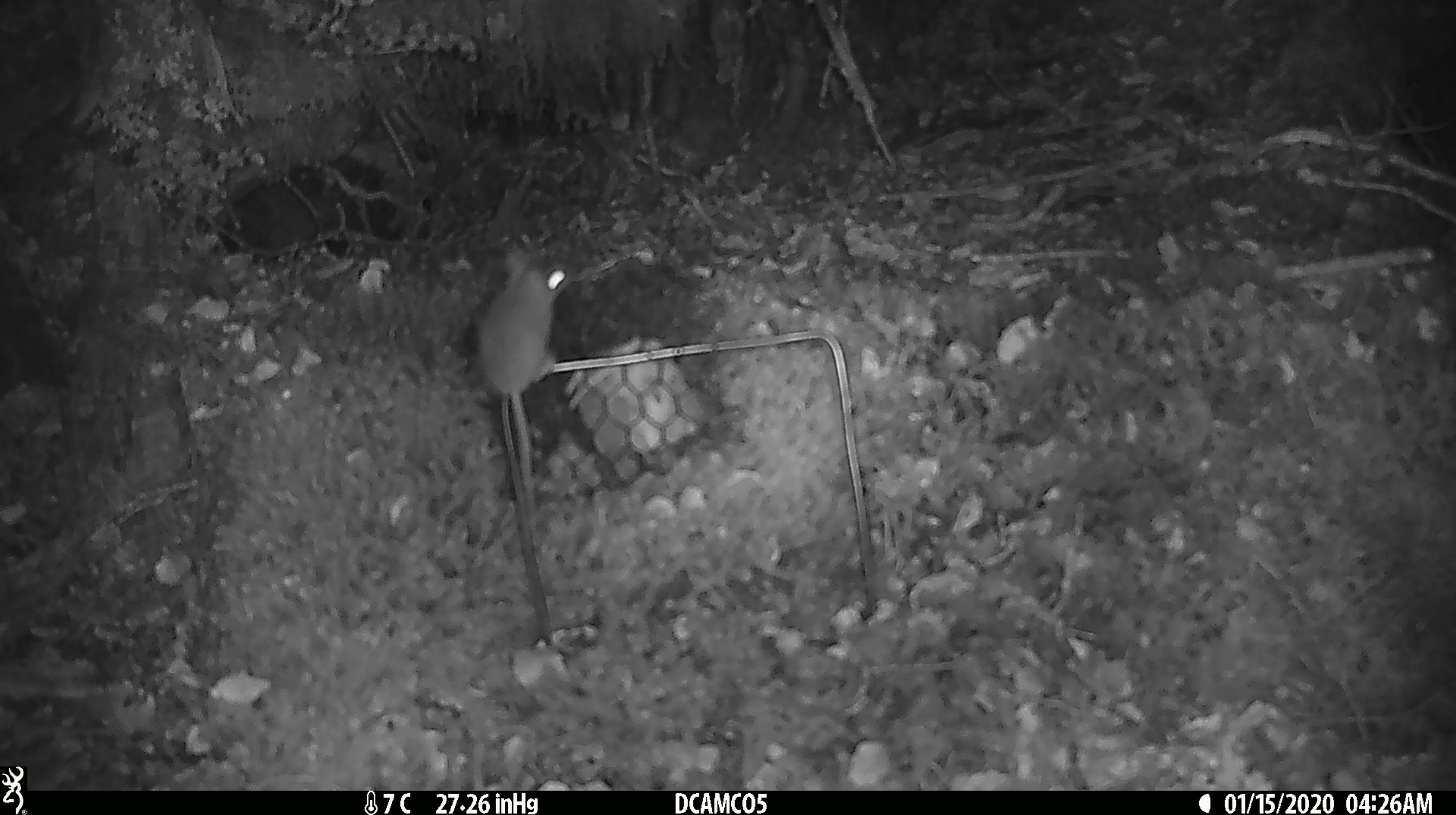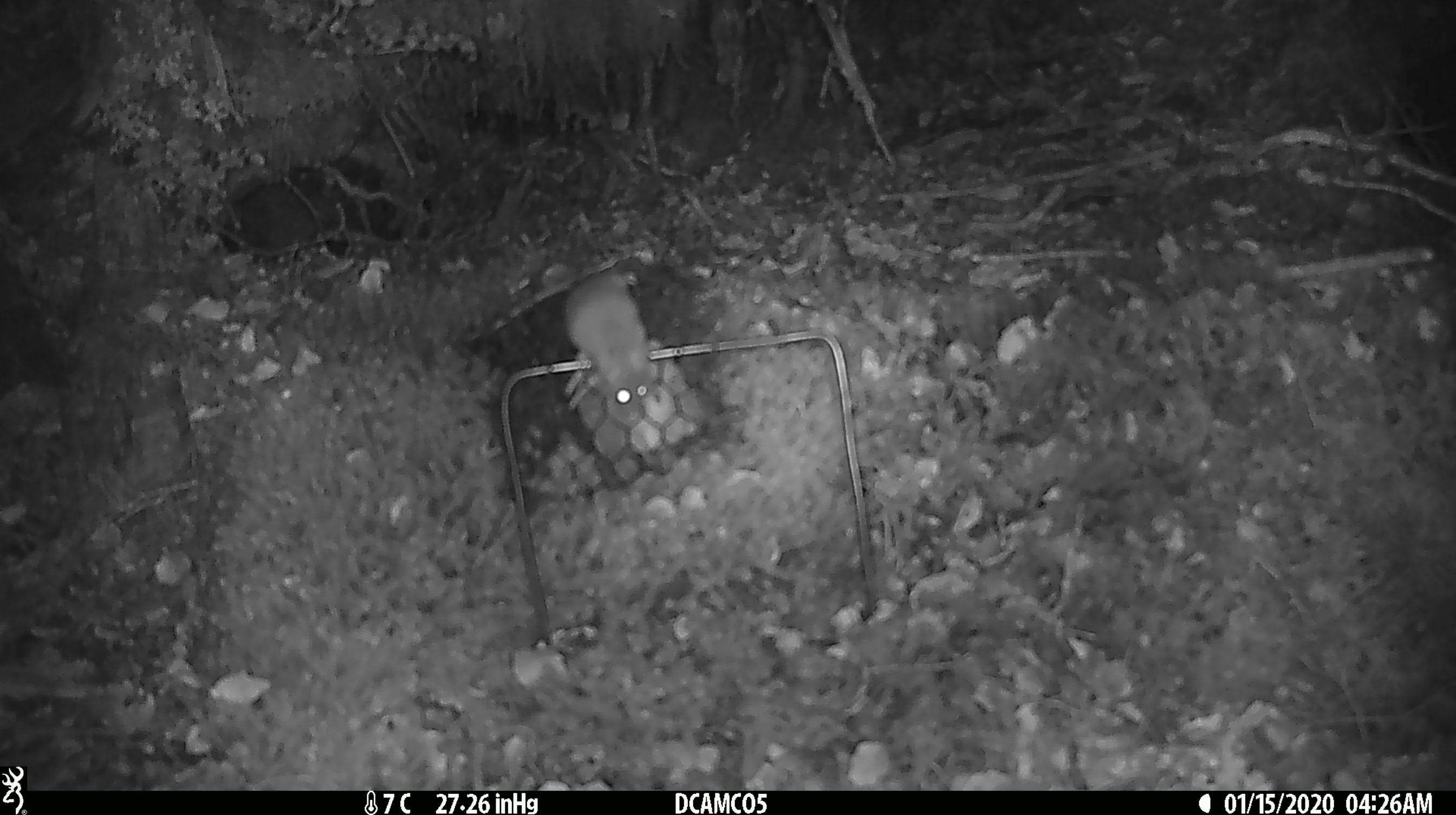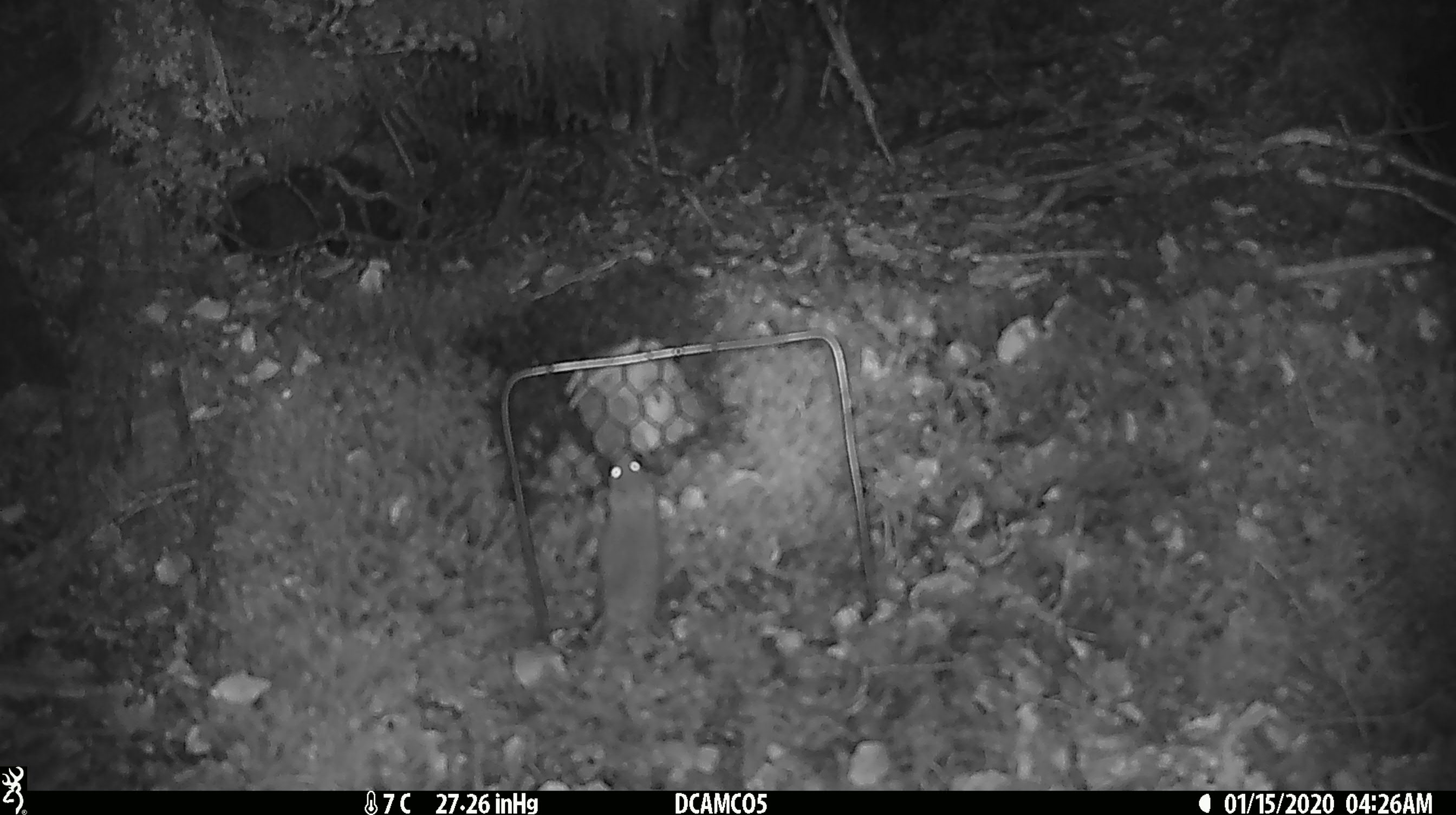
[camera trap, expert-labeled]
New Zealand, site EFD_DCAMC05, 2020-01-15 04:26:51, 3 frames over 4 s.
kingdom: Animalia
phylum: Chordata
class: Mammalia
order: Rodentia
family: Muridae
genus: Mus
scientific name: Mus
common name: mouse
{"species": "mouse (Mus)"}